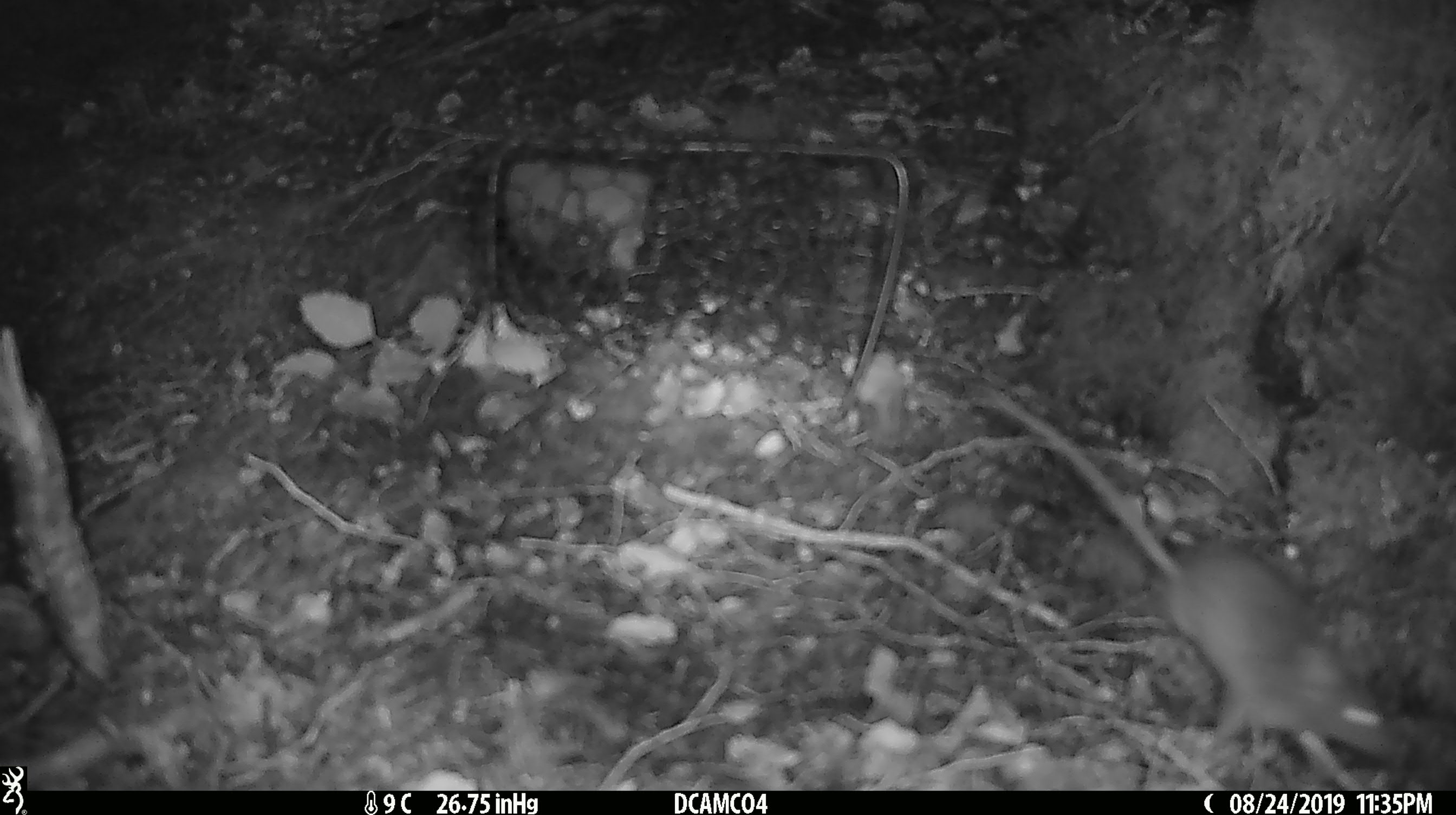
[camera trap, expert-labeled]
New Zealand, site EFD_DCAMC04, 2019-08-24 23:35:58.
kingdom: Animalia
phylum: Chordata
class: Mammalia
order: Rodentia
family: Muridae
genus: Mus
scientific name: Mus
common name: mouse